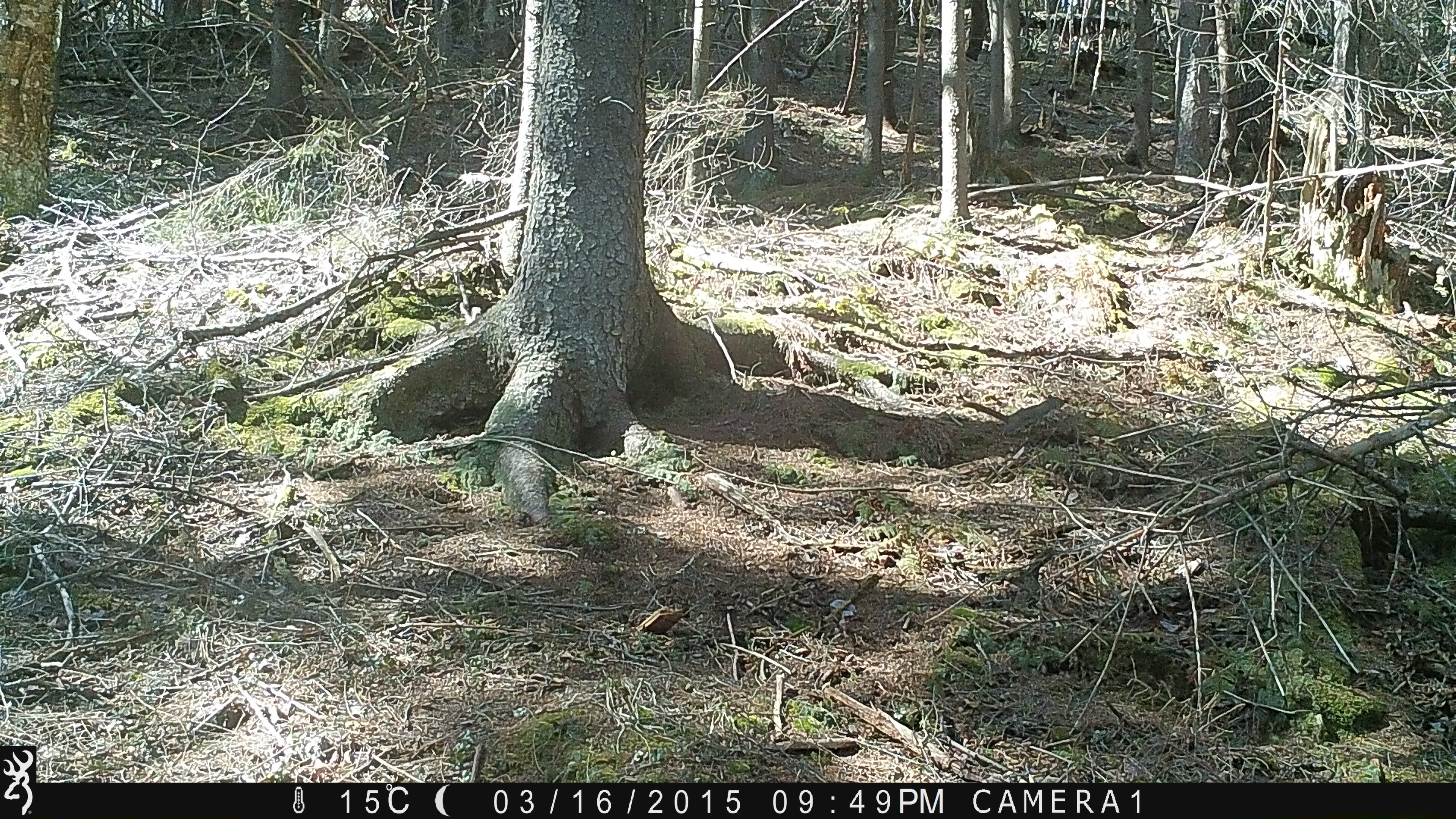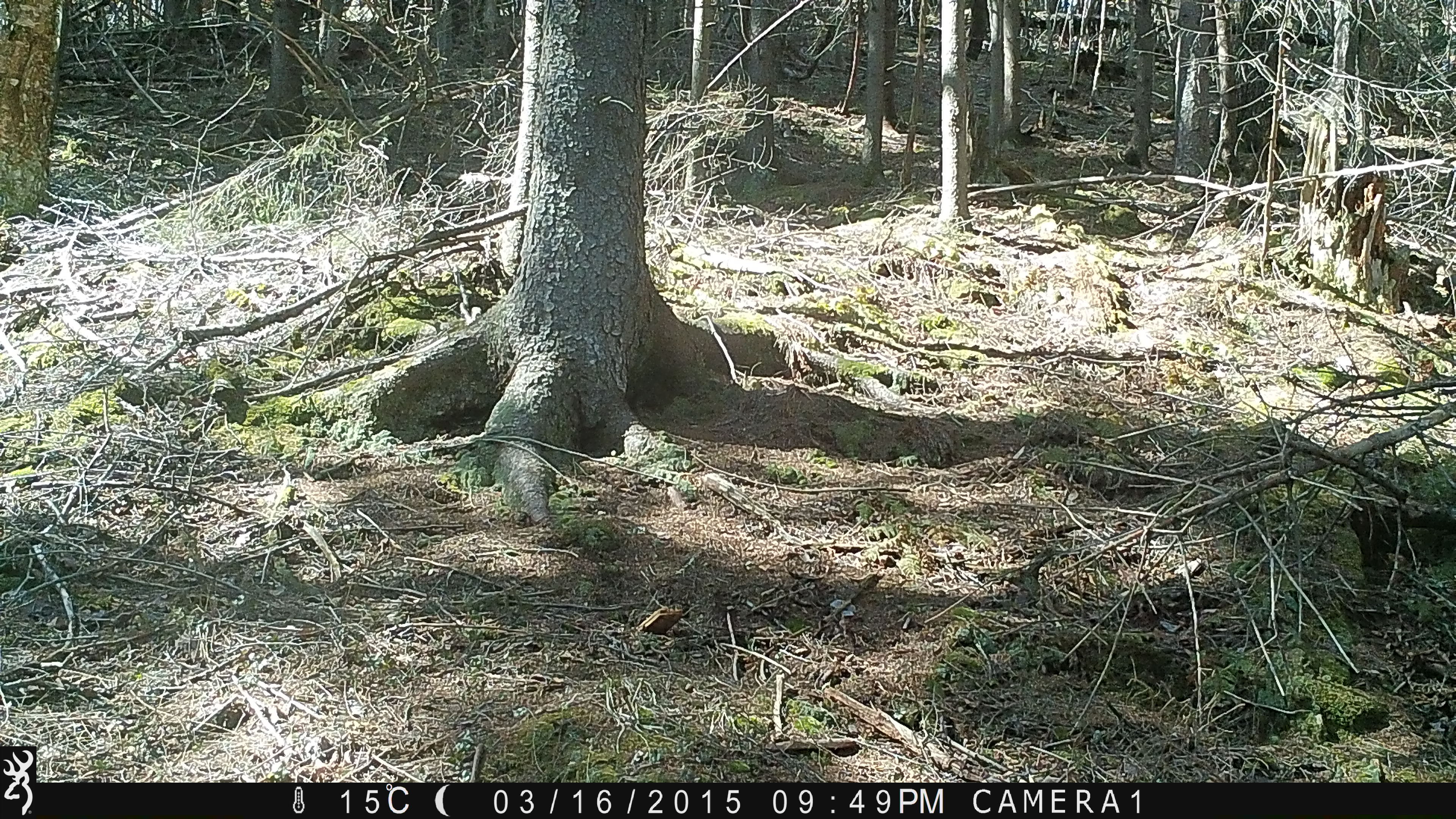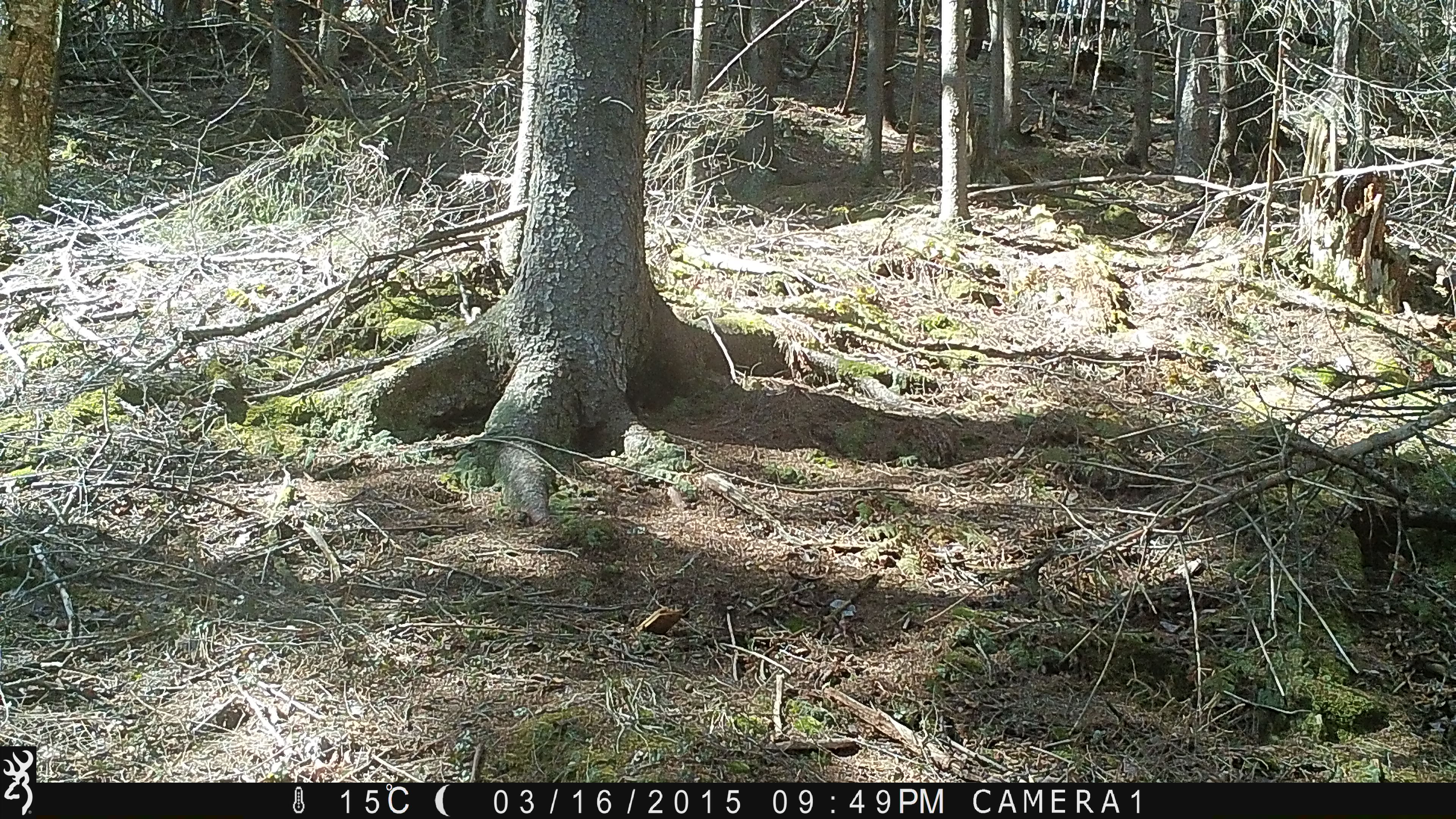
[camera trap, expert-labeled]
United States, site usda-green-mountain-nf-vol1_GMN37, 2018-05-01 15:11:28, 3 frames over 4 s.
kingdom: Animalia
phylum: Chordata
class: Mammalia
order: Rodentia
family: Sciuridae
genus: Tamiasciurus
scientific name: Tamiasciurus hudsonicus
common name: red squirrel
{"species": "red squirrel (Tamiasciurus hudsonicus)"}